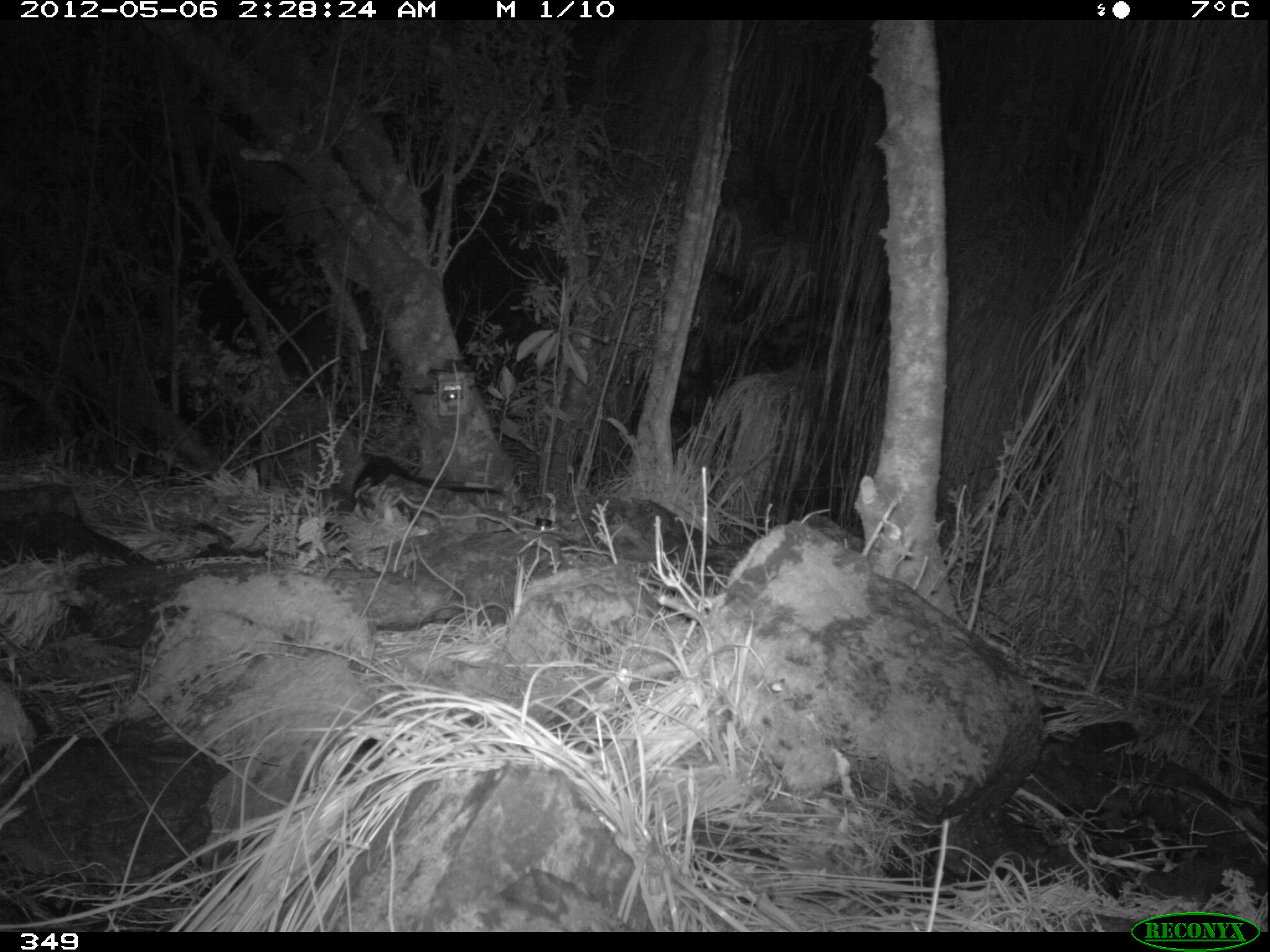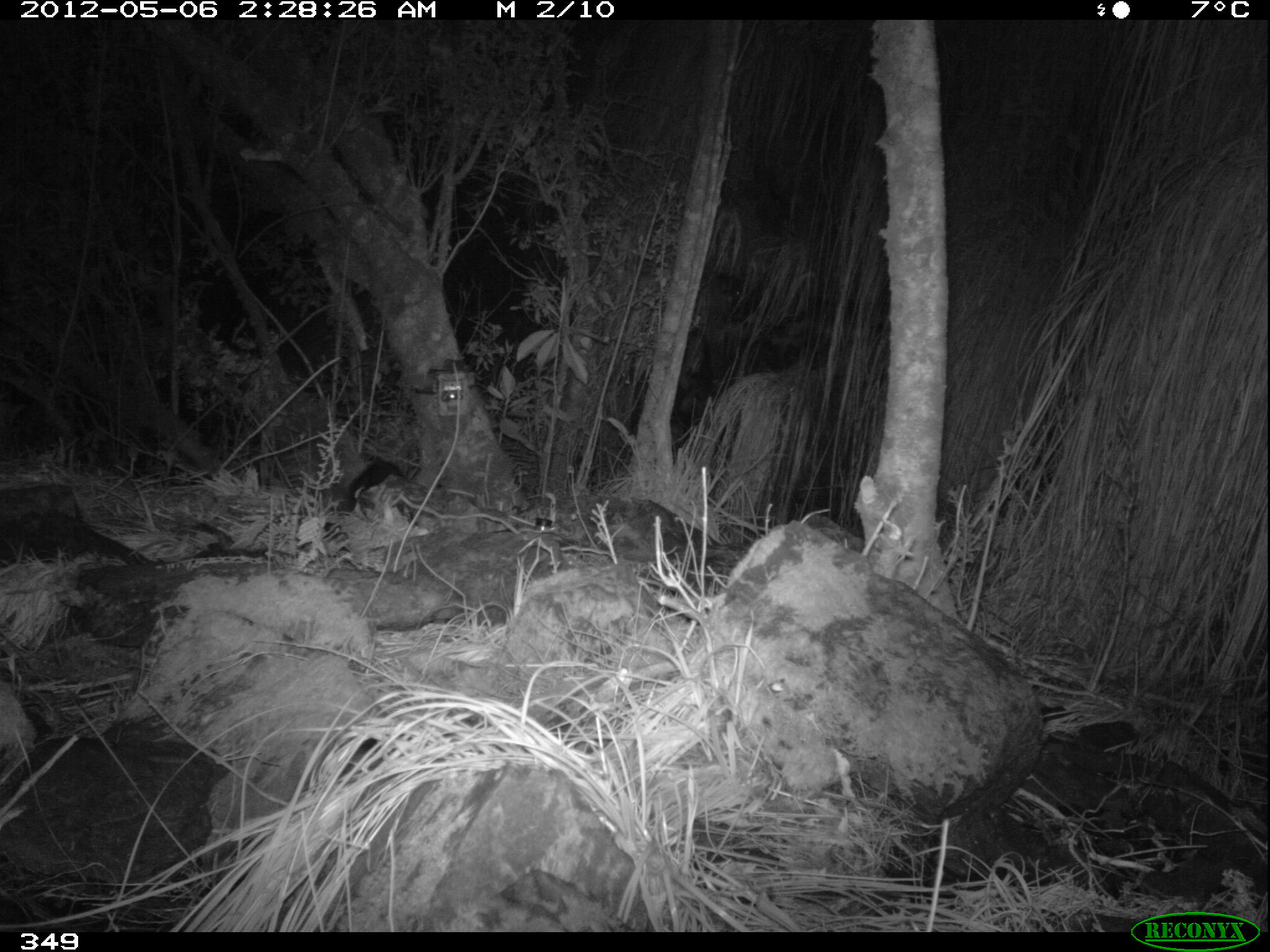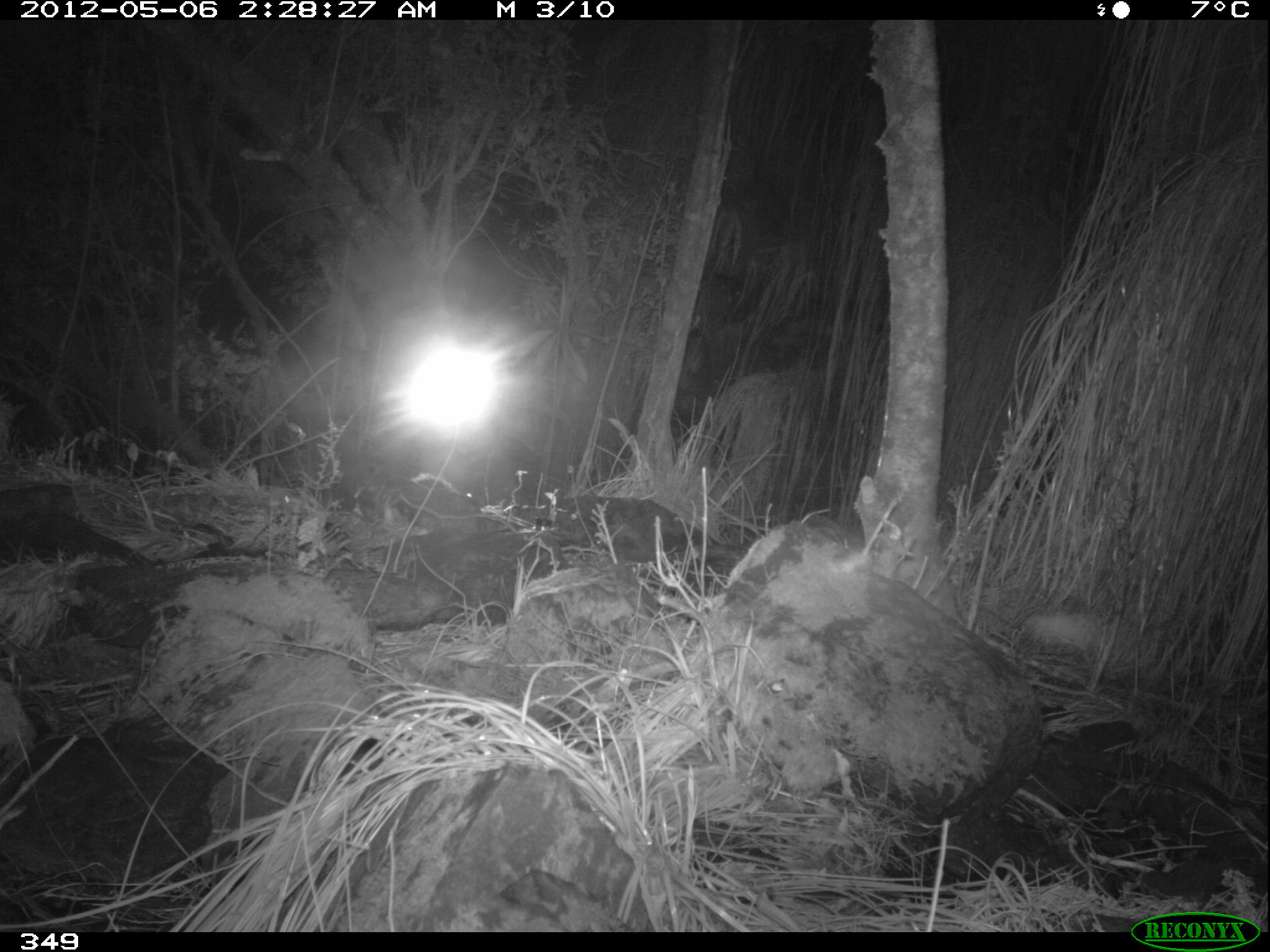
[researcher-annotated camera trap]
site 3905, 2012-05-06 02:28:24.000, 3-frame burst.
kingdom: Animalia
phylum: Chordata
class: Mammalia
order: Didelphimorphia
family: Didelphidae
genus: Didelphis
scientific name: Didelphis pernigra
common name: andean white-eared opossum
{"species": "Didelphis pernigra (andean white-eared opossum)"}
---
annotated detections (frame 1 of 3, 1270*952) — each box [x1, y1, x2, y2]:
didelphis pernigra: [351, 453, 496, 506]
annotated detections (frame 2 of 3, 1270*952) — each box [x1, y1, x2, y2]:
didelphis pernigra: [346, 454, 475, 505]